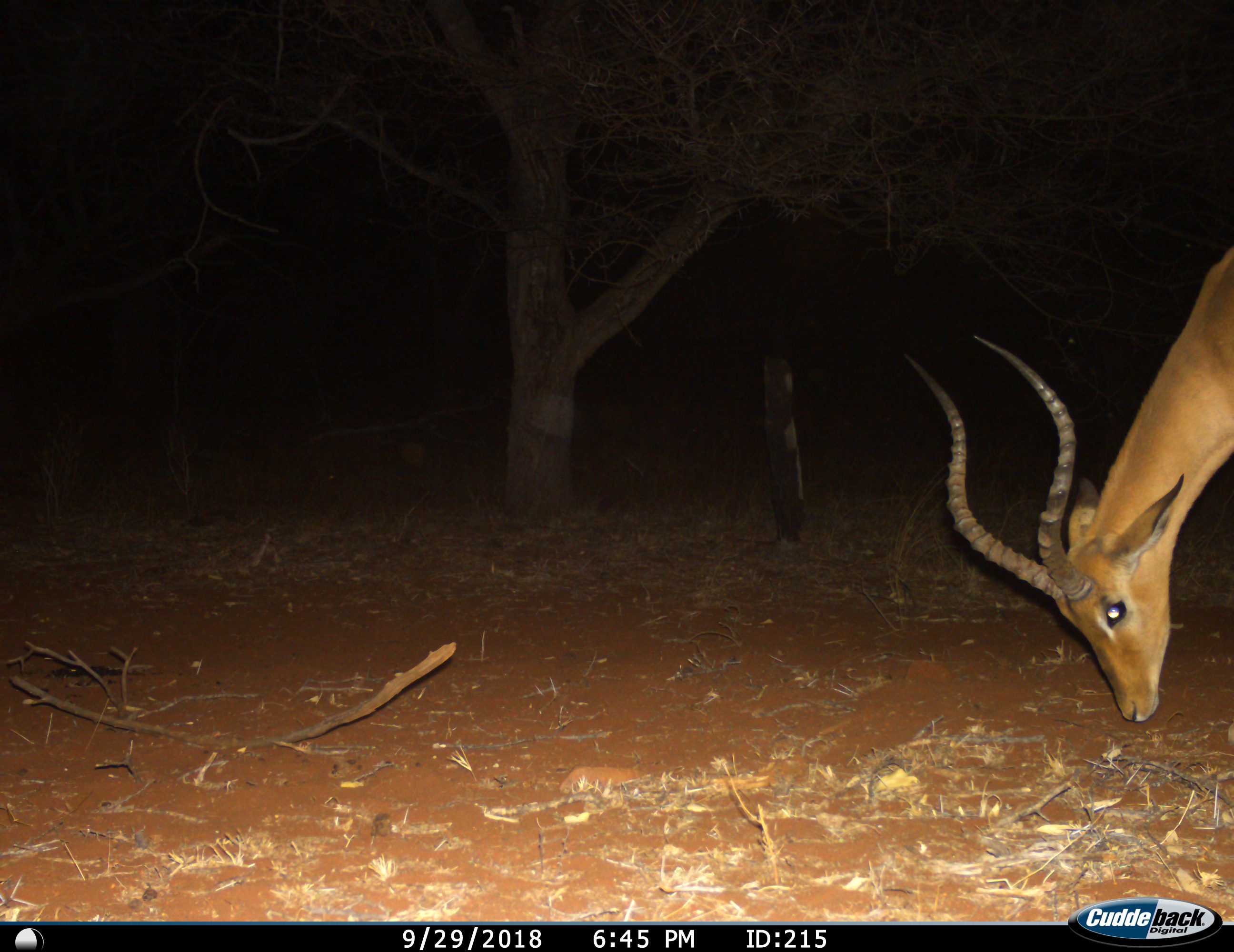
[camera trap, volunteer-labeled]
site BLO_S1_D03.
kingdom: Animalia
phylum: Chordata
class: Mammalia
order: Artiodactyla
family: Bovidae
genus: Aepyceros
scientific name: Aepyceros melampus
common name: impala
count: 1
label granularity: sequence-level